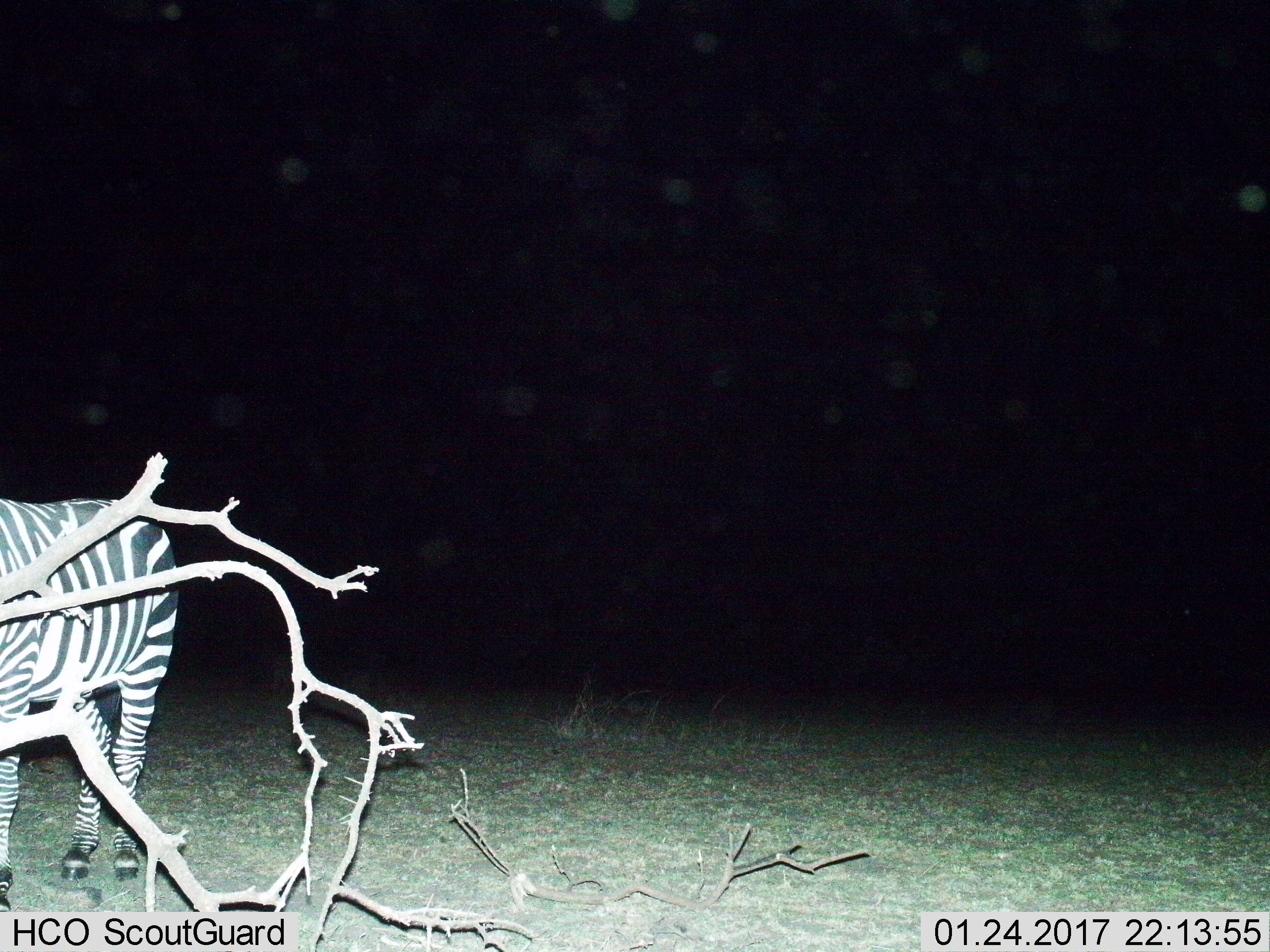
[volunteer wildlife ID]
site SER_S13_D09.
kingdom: Animalia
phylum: Chordata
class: Mammalia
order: Perissodactyla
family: Equidae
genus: Equus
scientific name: Equus quagga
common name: plains zebra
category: zebraplains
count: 1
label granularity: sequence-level